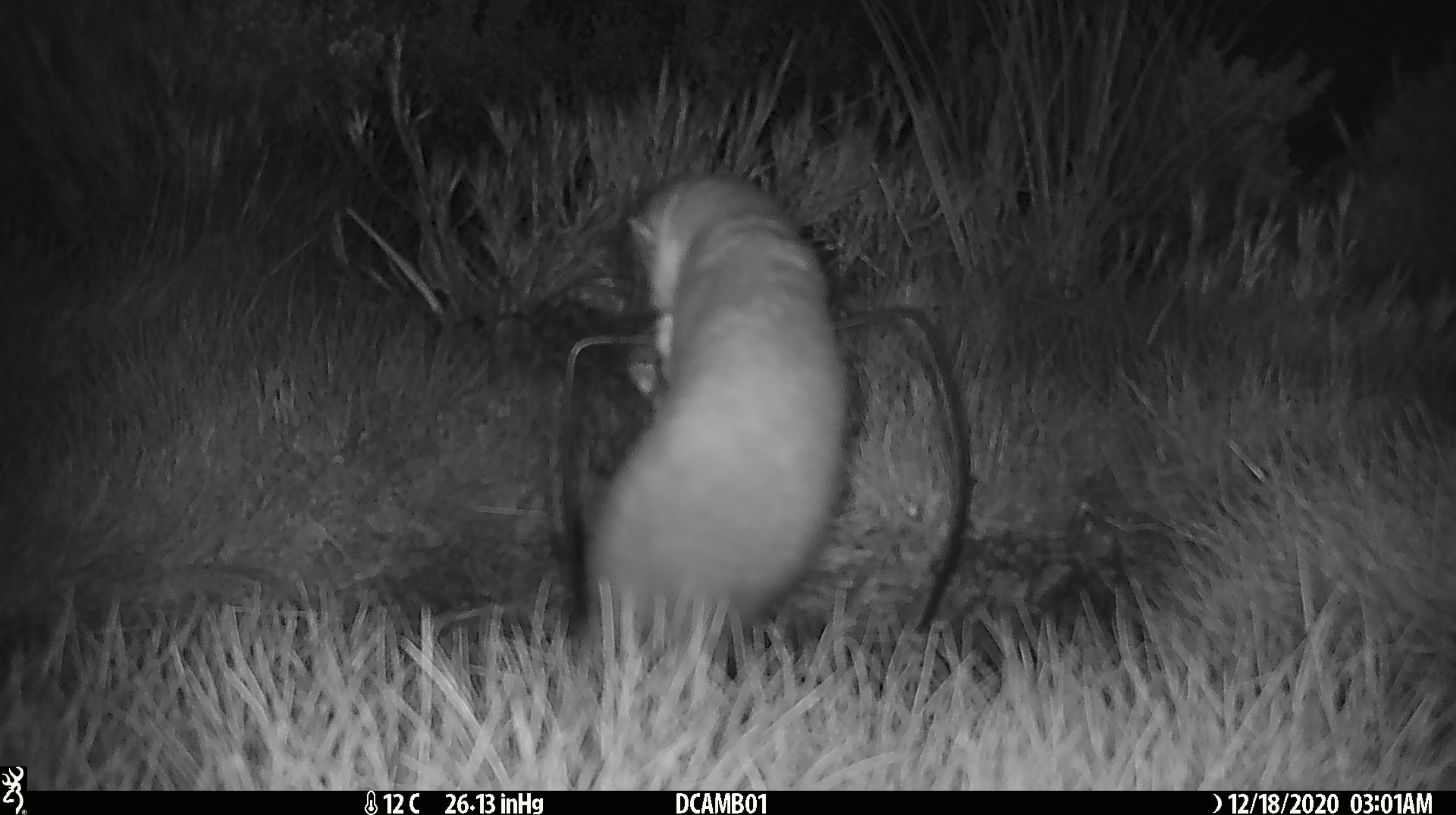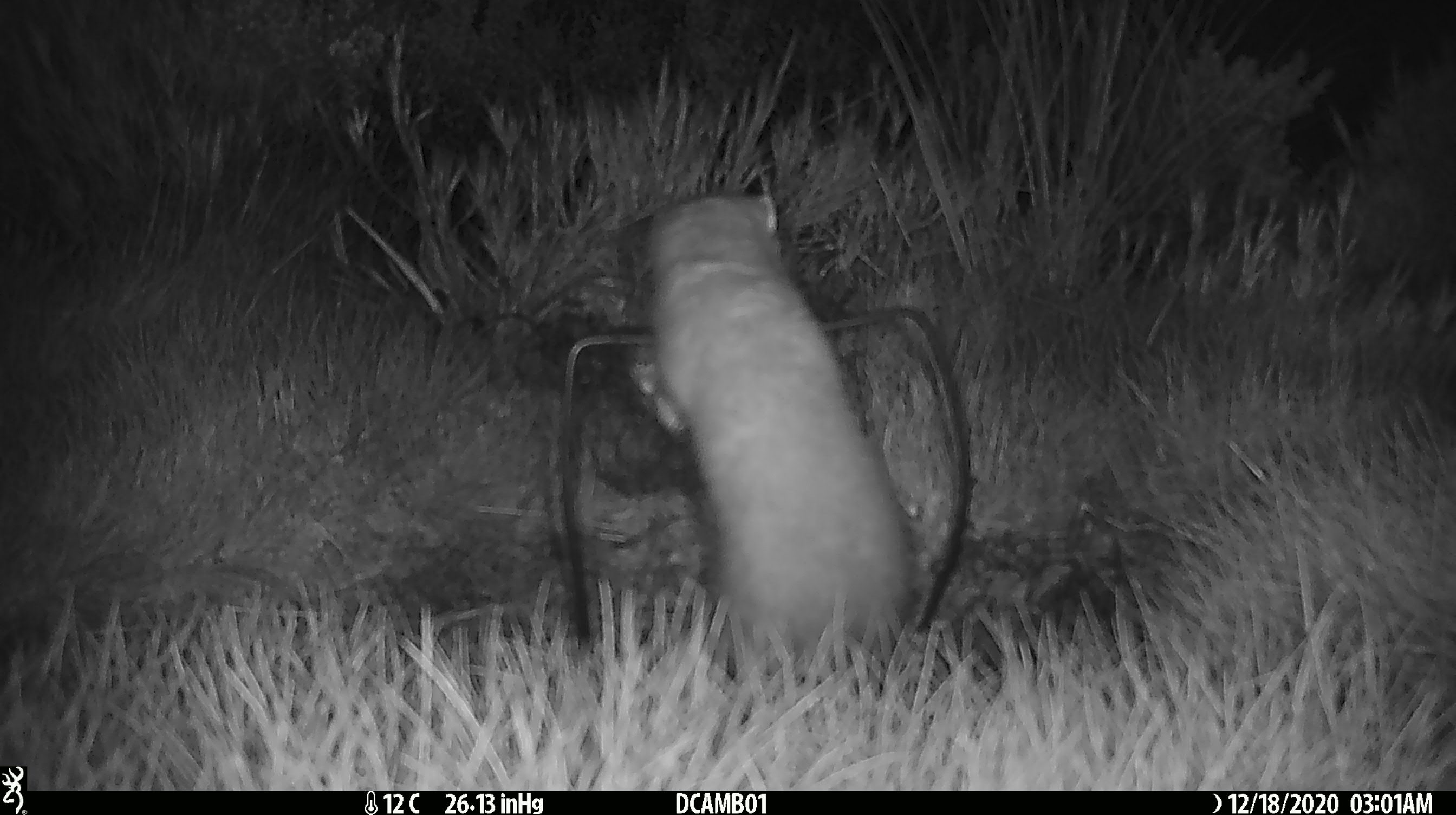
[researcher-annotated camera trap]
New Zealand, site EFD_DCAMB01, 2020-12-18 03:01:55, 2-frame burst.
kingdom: Animalia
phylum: Chordata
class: Mammalia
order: Carnivora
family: Mustelidae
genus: Mustela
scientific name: Mustela erminea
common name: stoat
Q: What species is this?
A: Stoat (Mustela erminea).